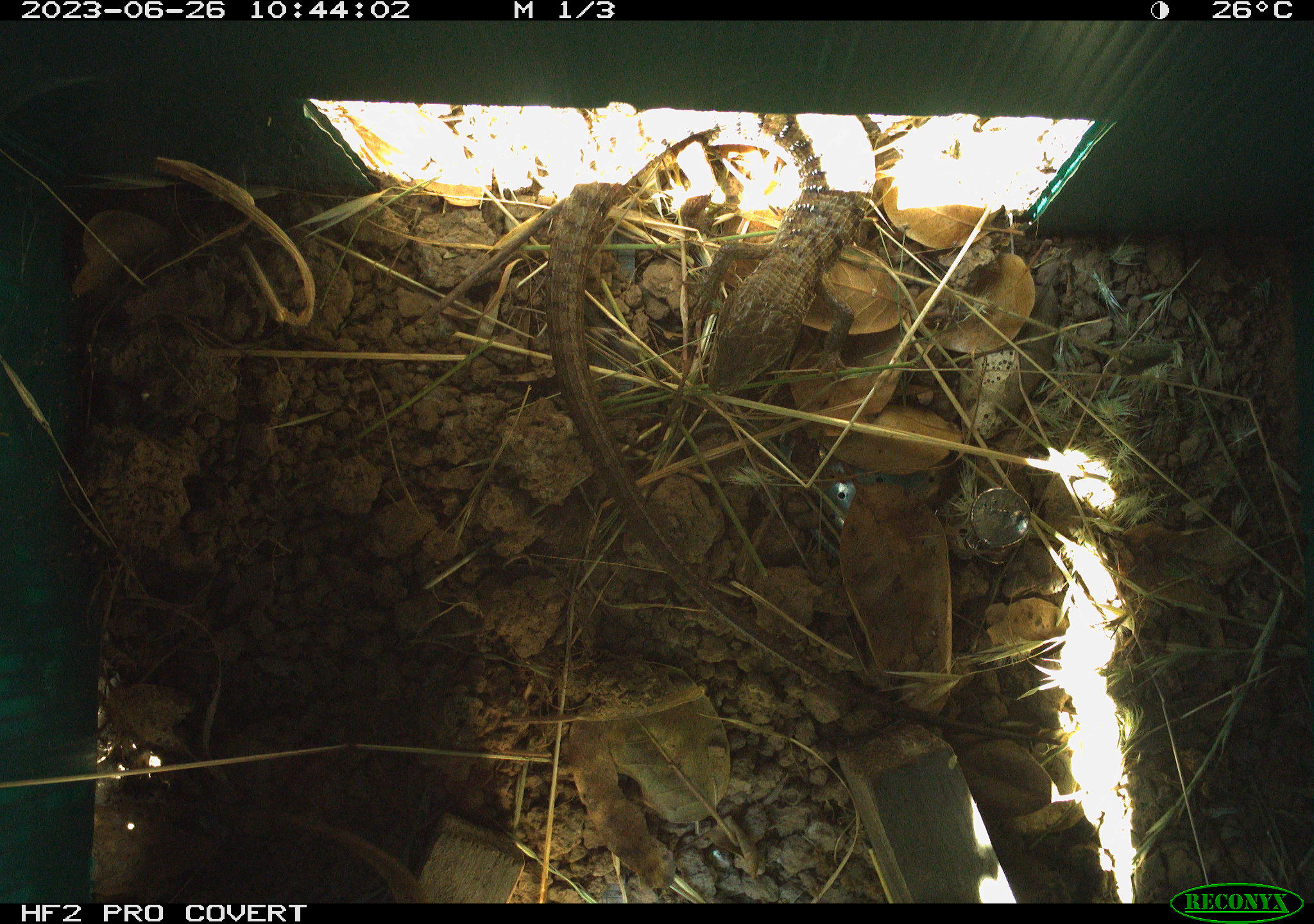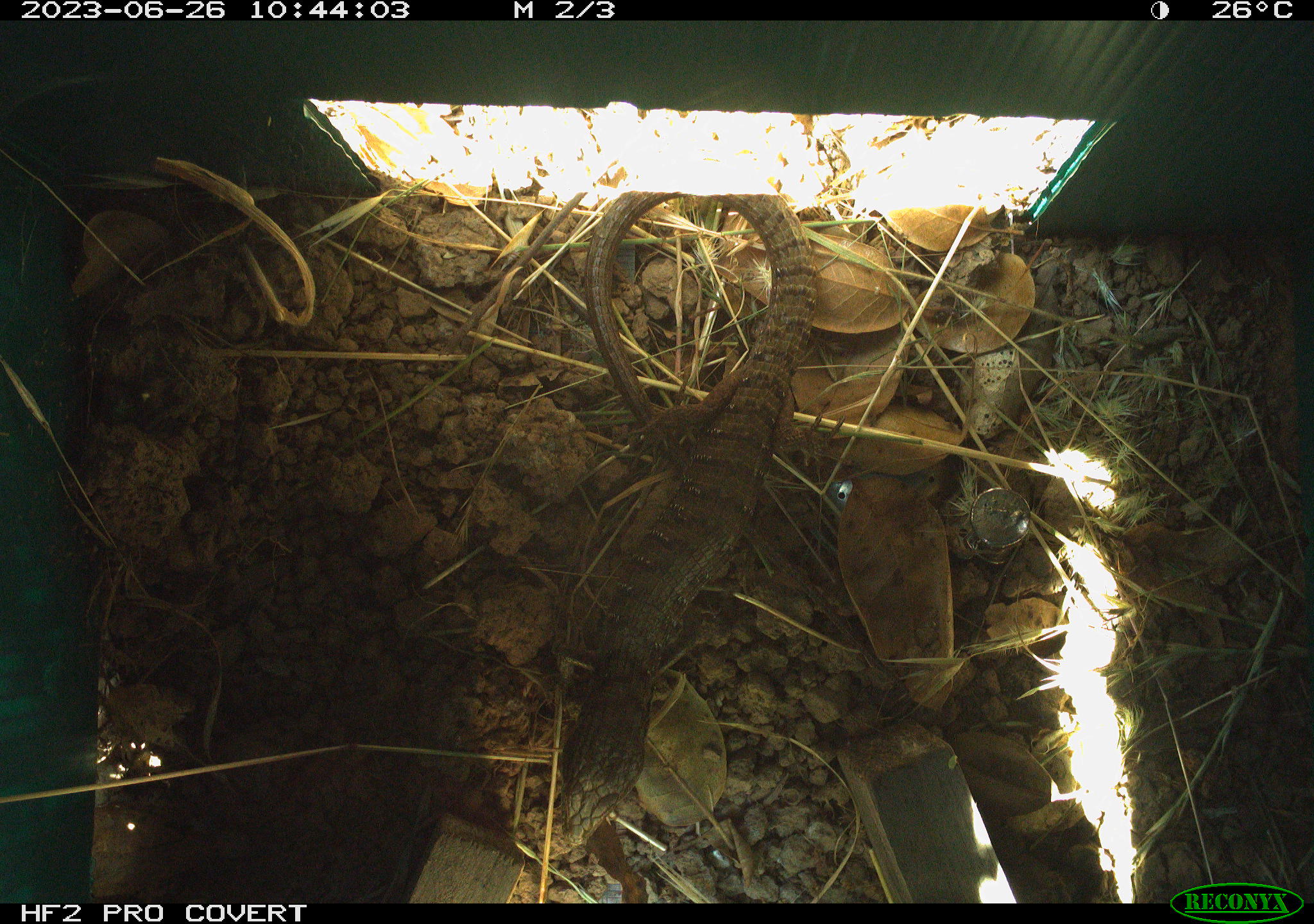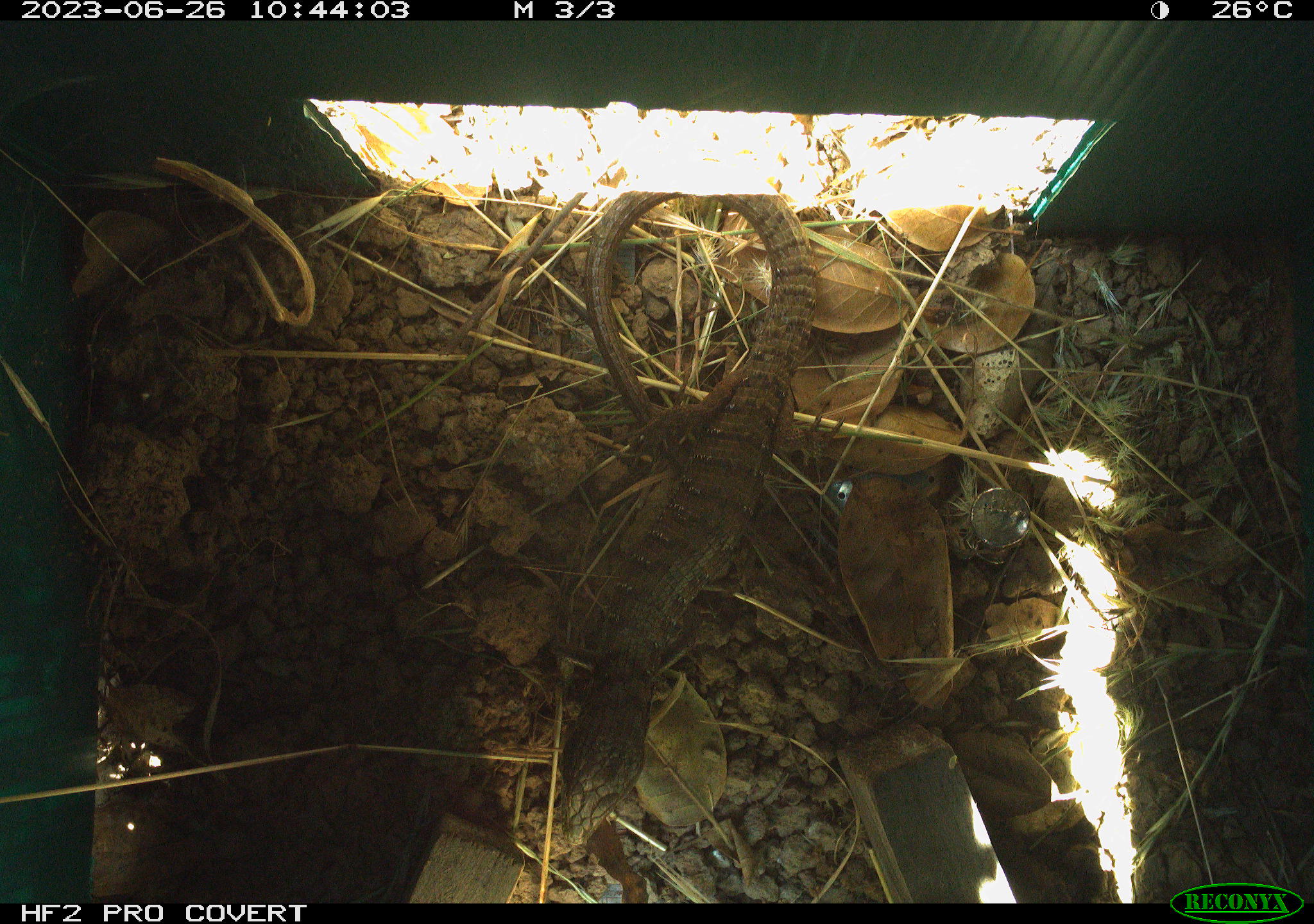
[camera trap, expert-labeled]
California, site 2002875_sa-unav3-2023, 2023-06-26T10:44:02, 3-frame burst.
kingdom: Animalia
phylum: Chordata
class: Reptilia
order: Squamata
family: Anguidae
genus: Elgaria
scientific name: Elgaria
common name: alligator lizards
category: elgaria species